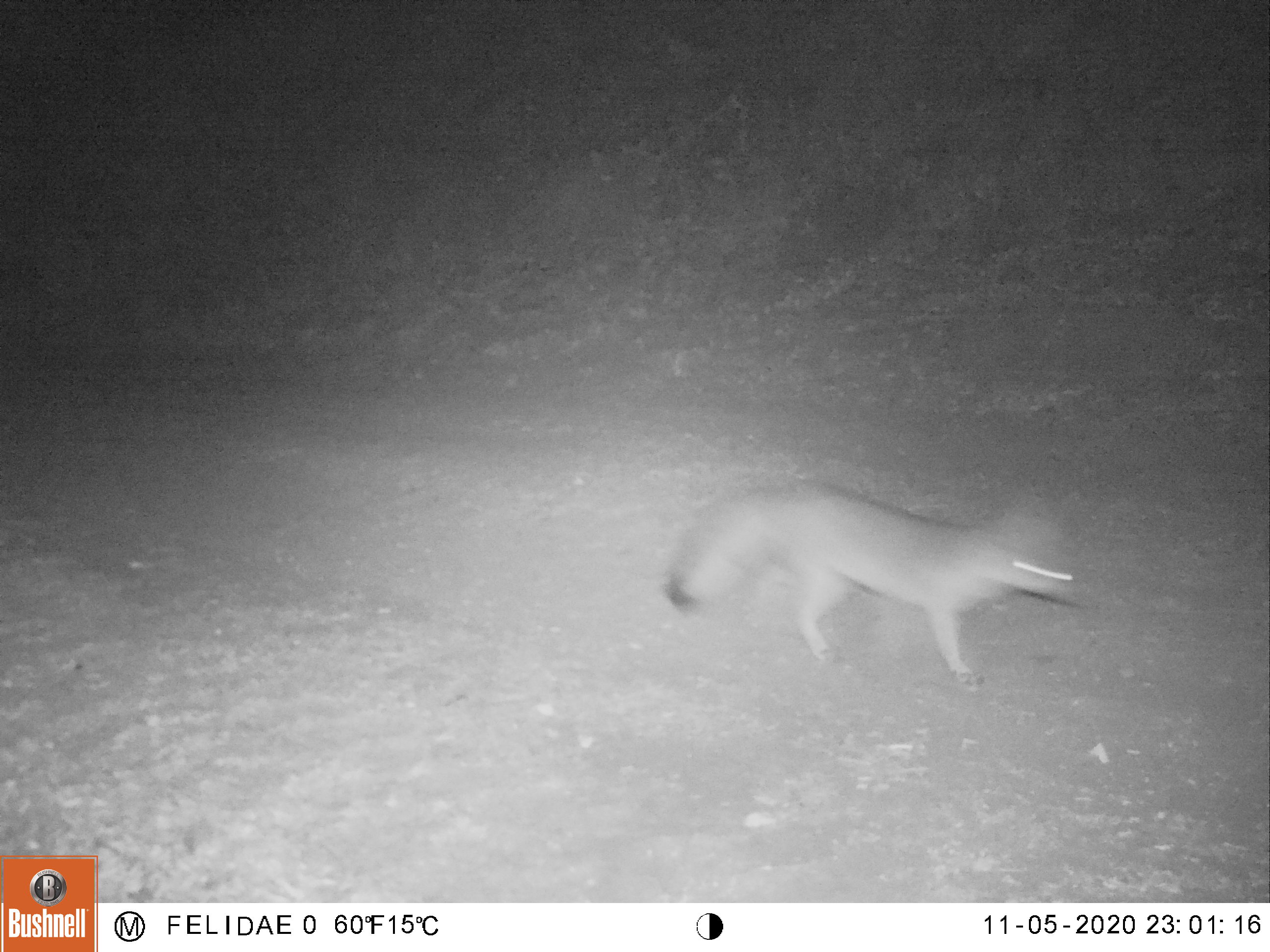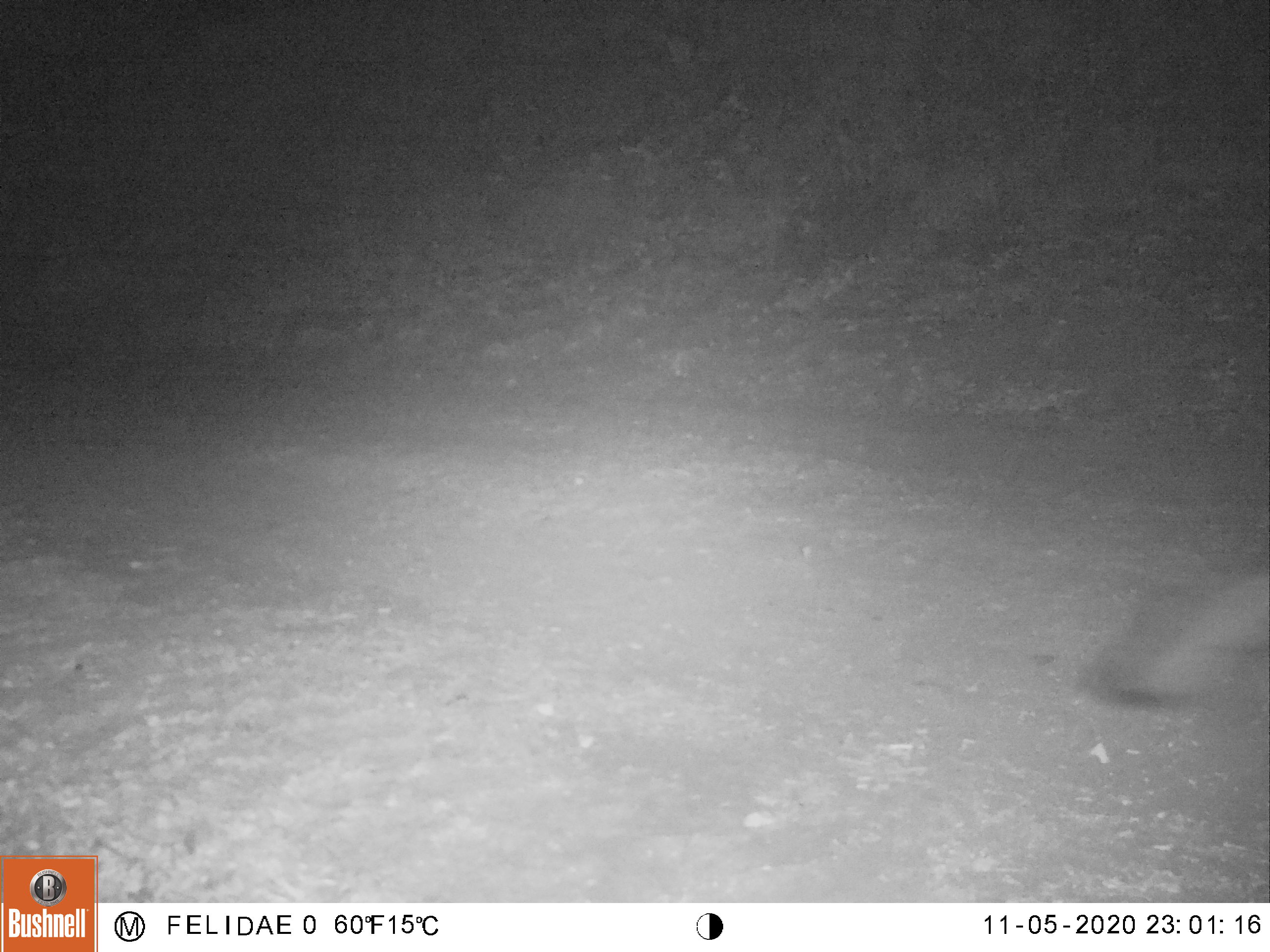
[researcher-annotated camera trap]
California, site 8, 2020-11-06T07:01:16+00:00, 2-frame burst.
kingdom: Animalia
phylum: Chordata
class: Mammalia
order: Carnivora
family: Canidae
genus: Urocyon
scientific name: Urocyon cinereoargenteus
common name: gray fox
Gray fox (Urocyon cinereoargenteus).